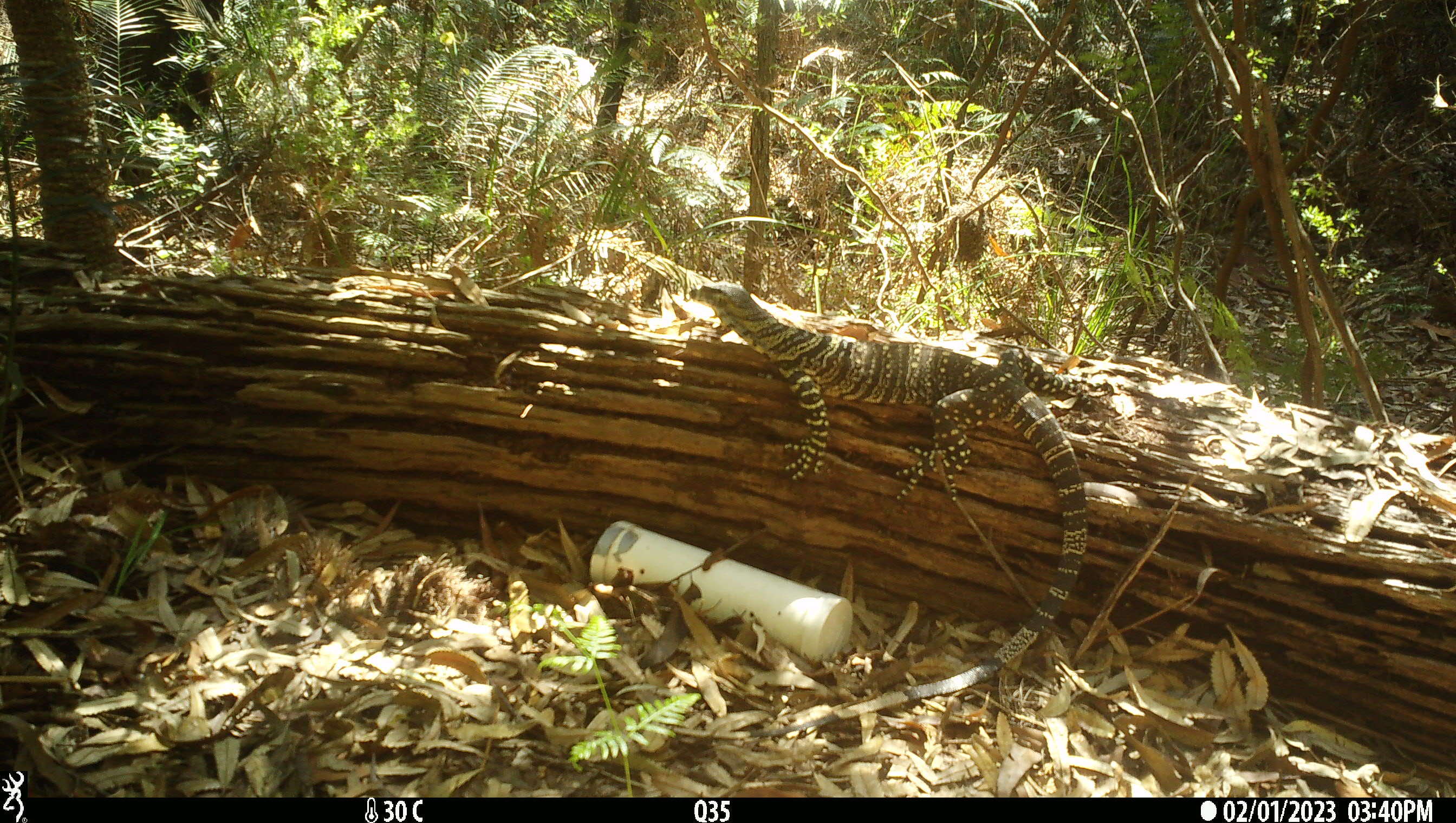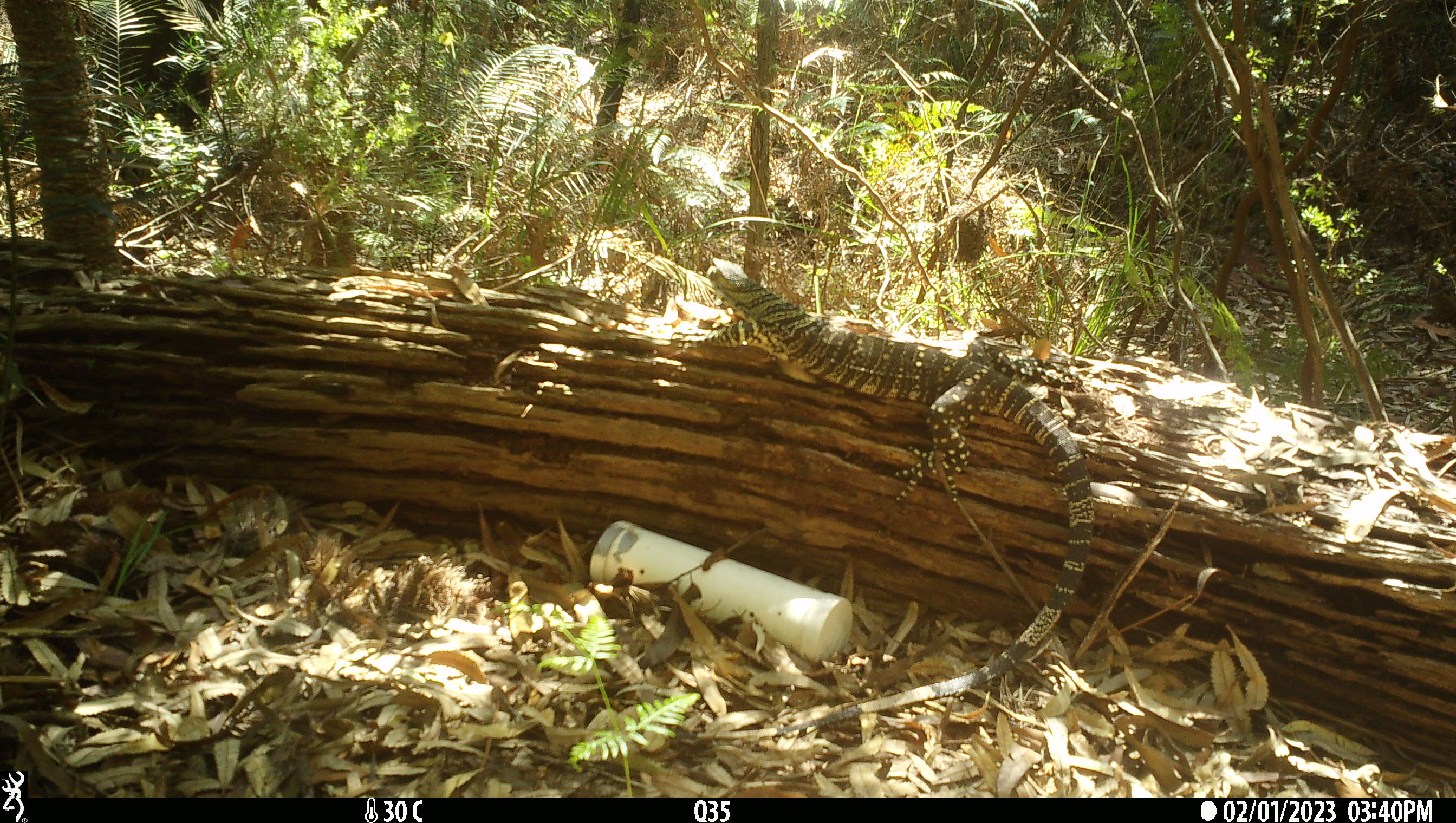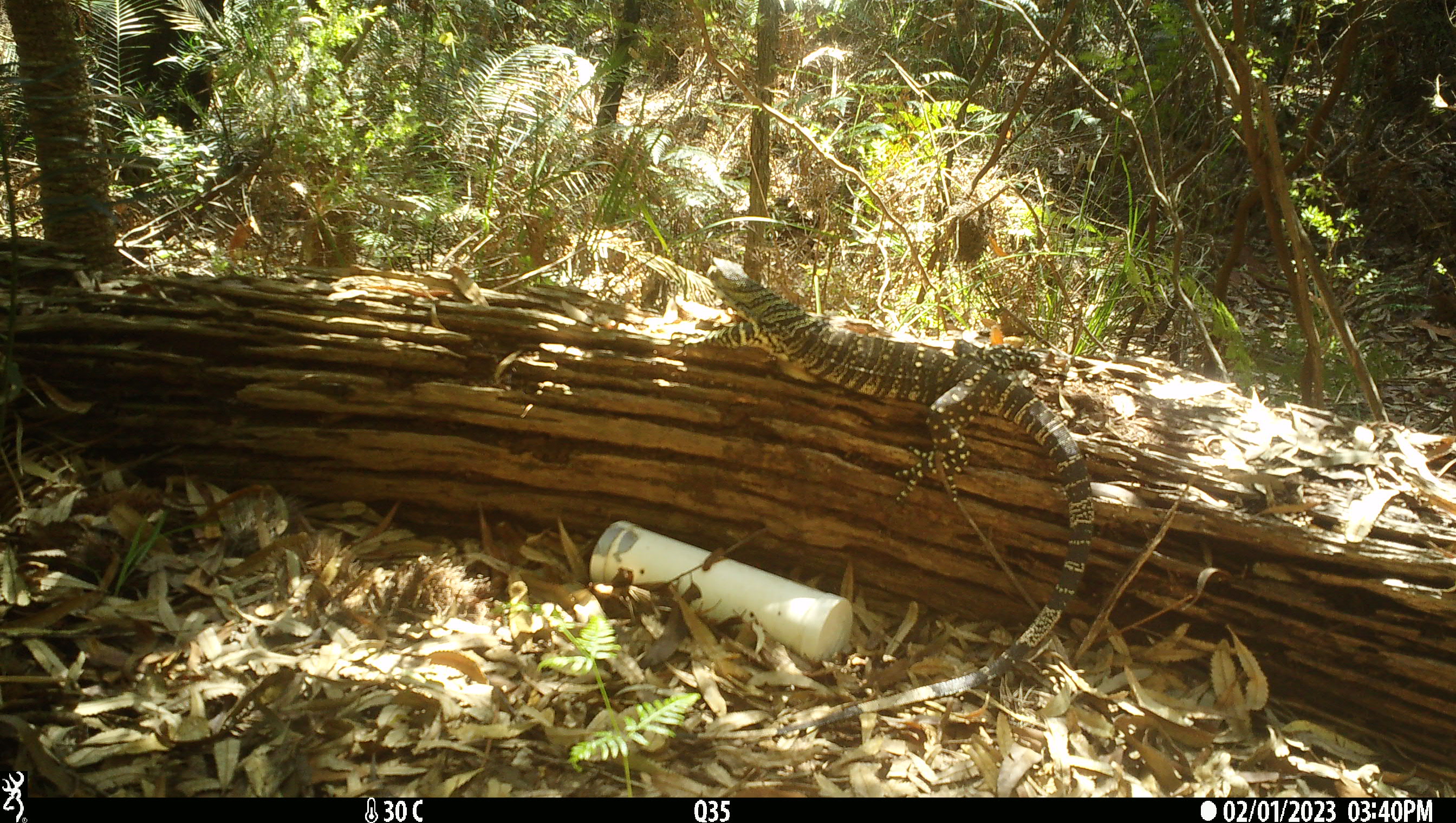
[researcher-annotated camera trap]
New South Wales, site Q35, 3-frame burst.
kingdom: Animalia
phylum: Chordata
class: Reptilia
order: Squamata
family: Varanidae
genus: Varanus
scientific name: Varanus varius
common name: lace monitor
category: goanna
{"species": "goanna (lace monitor) (Varanus varius)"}